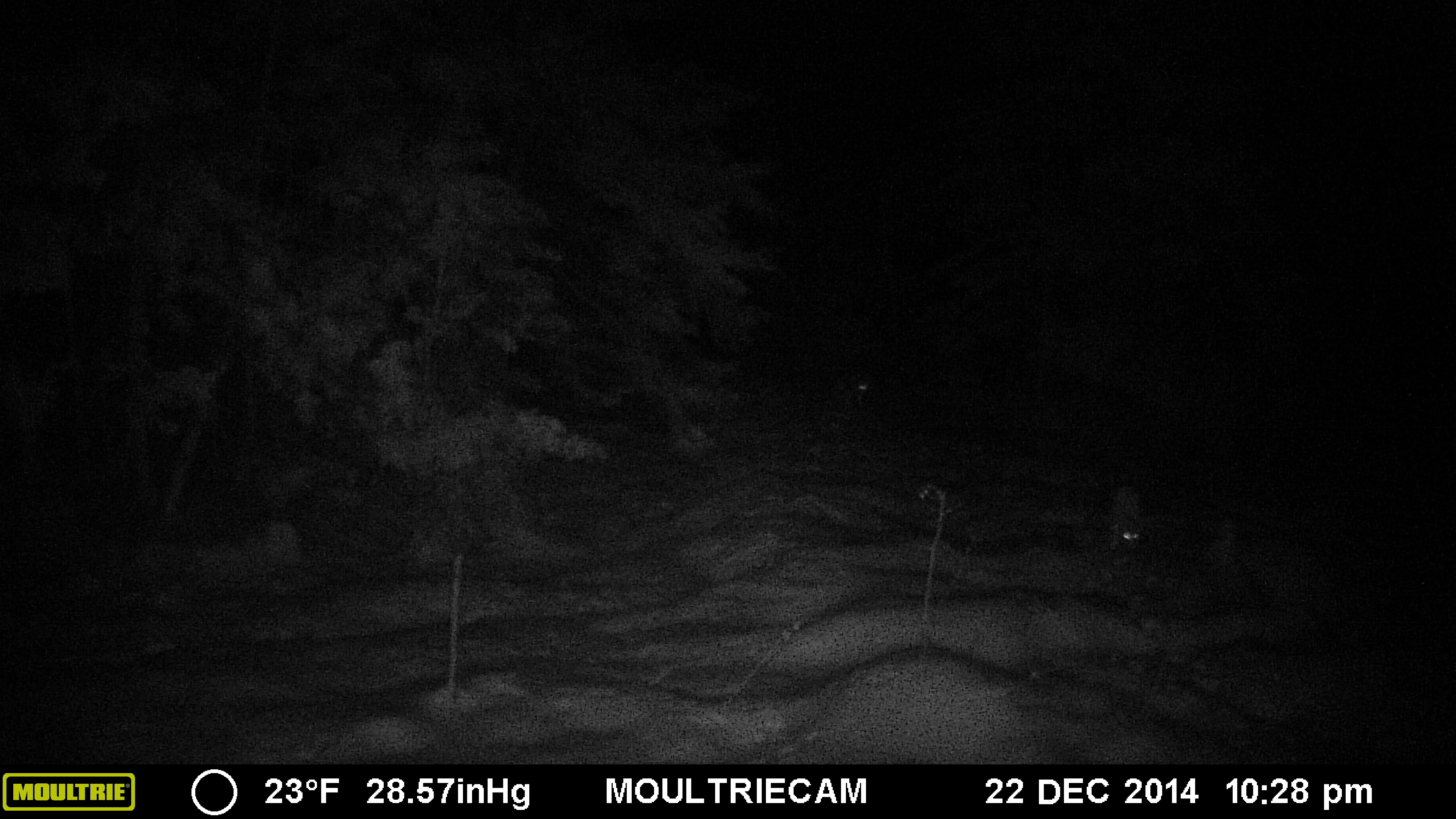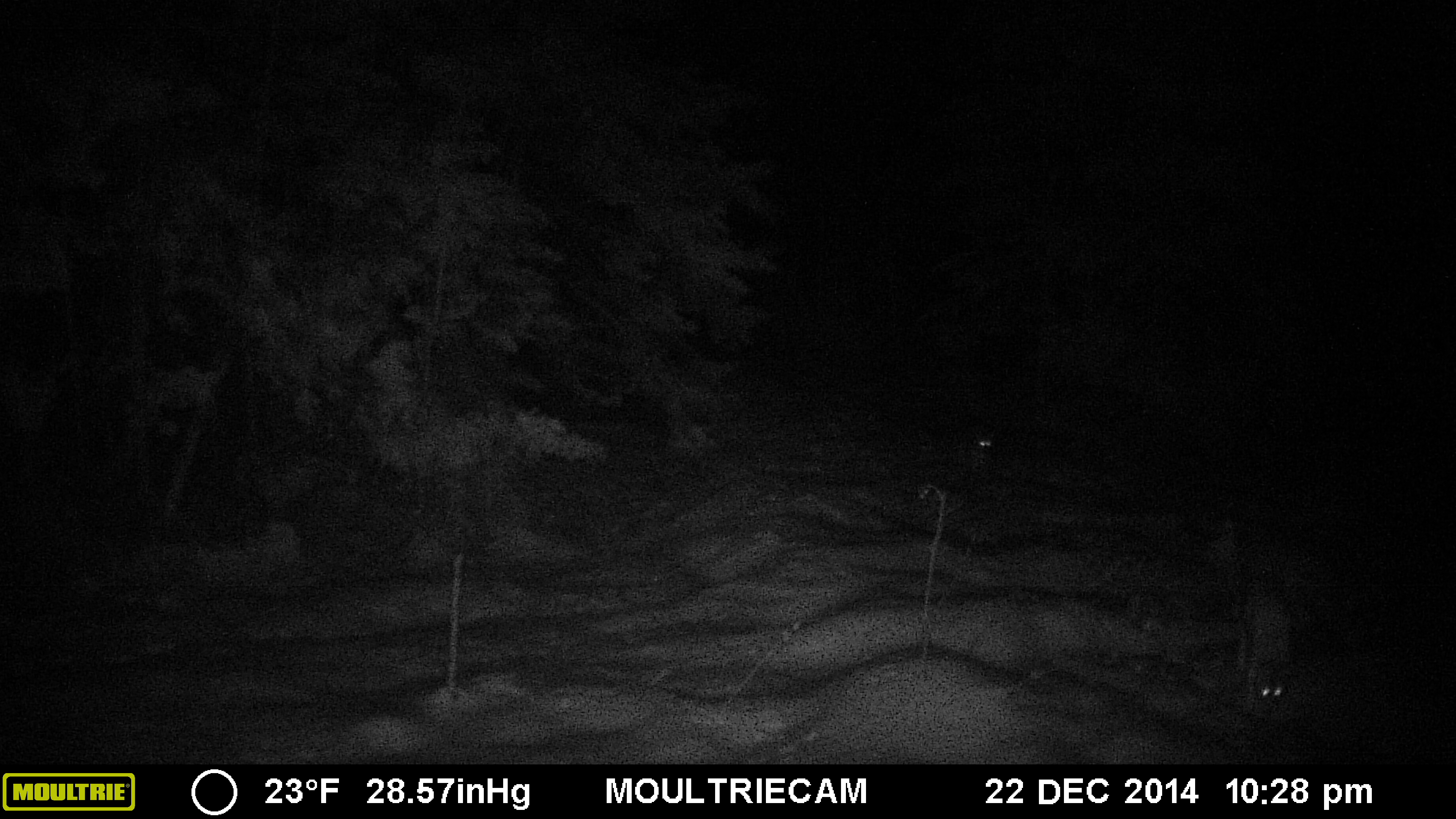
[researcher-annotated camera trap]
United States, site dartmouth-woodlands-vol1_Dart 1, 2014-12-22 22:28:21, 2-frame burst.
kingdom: Animalia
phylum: Chordata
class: Mammalia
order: Carnivora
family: Canidae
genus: Canis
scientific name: Canis latrans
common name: coyote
Coyote (Canis latrans).